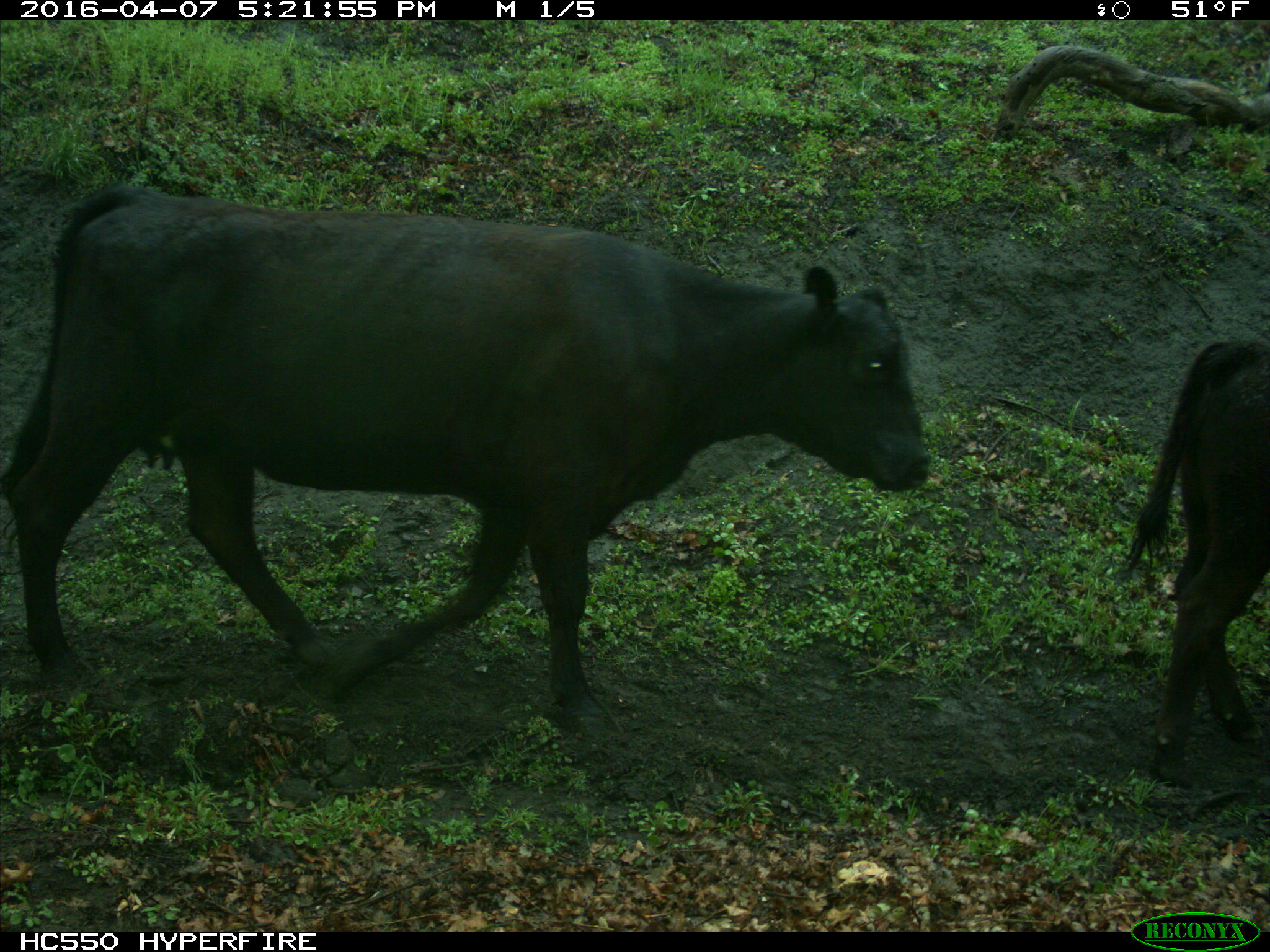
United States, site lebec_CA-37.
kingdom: Animalia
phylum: Chordata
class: Mammalia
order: Artiodactyla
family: Bovidae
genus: Bos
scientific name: Bos taurus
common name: domestic cow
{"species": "Bos taurus (domestic cow)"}